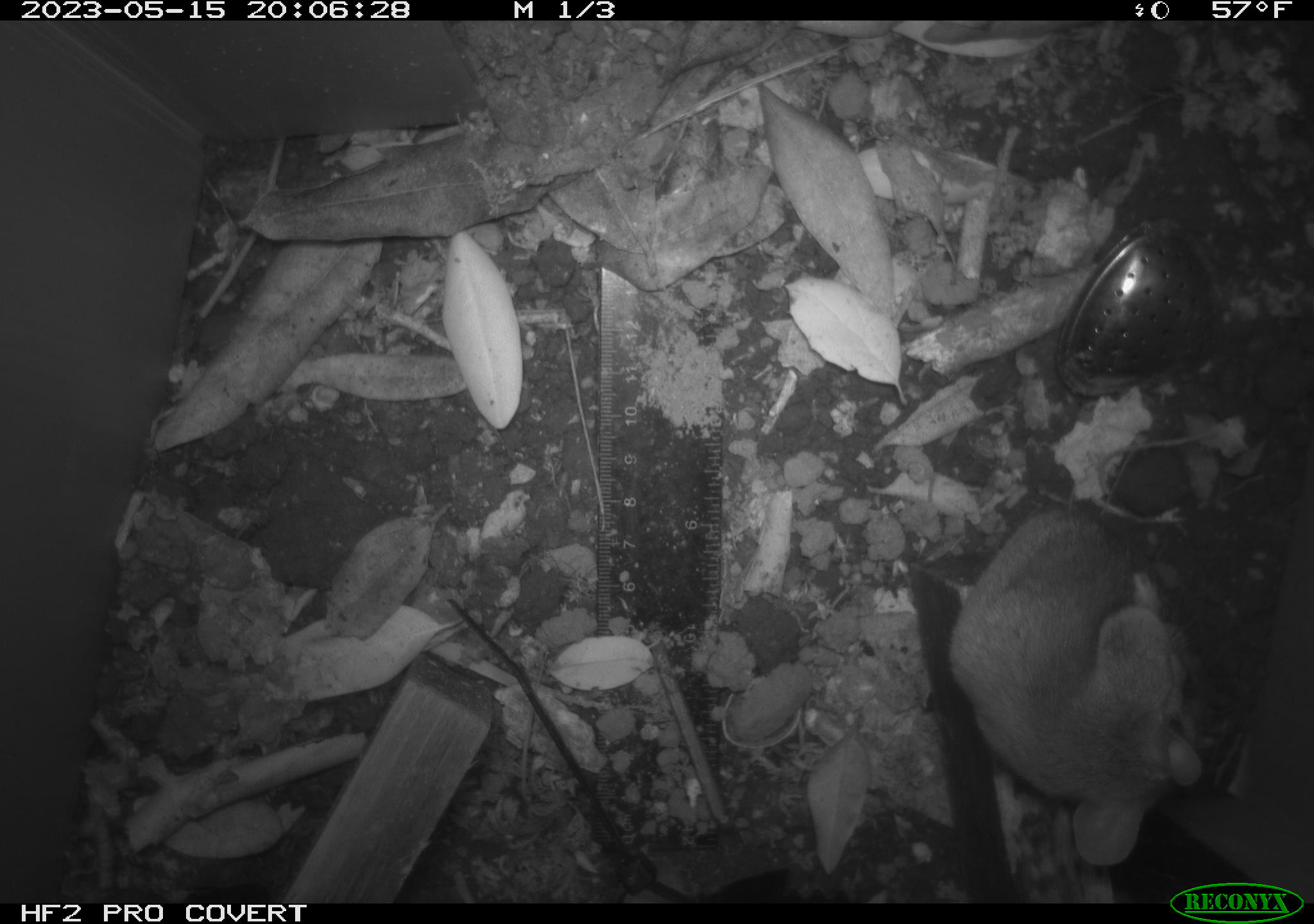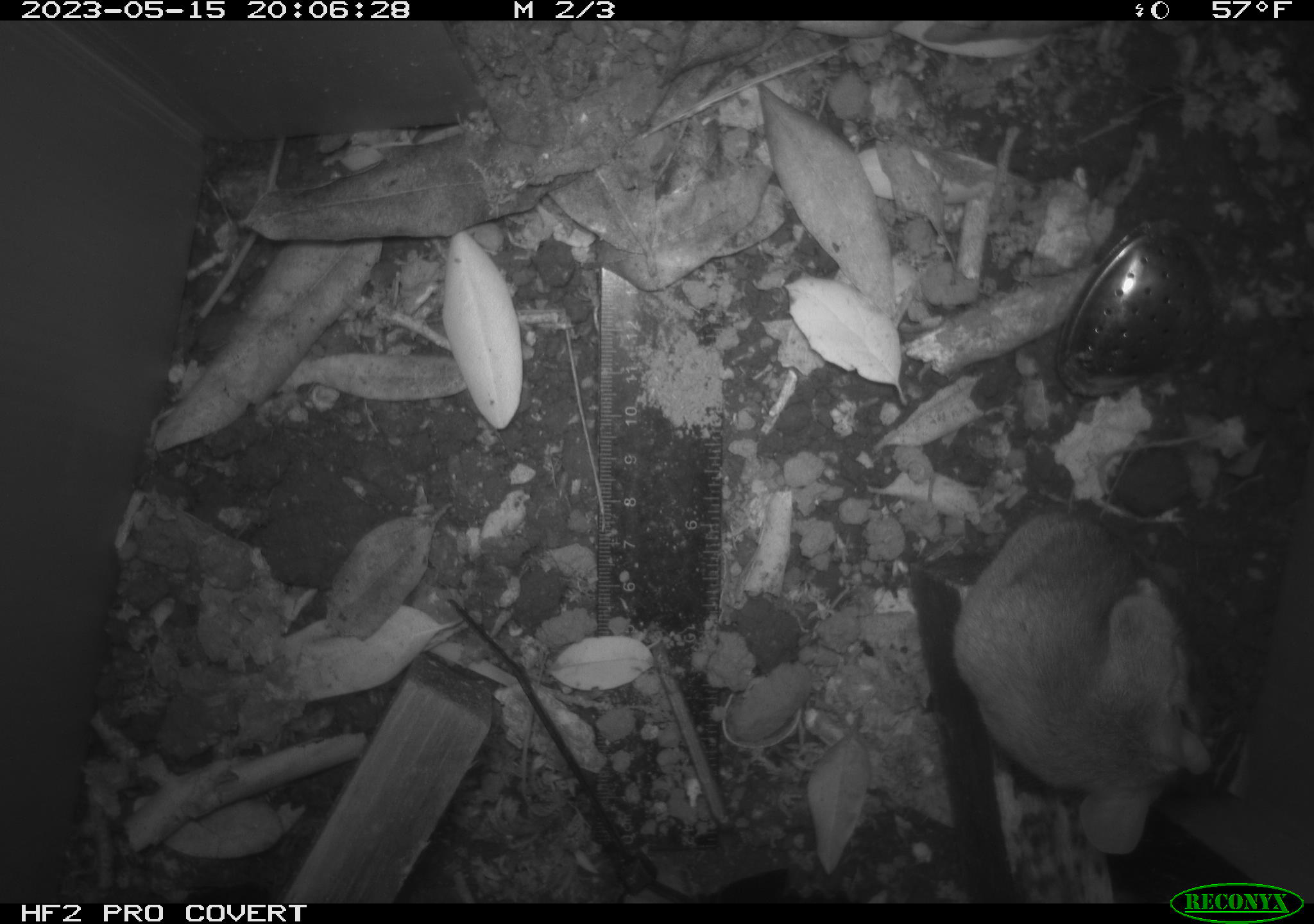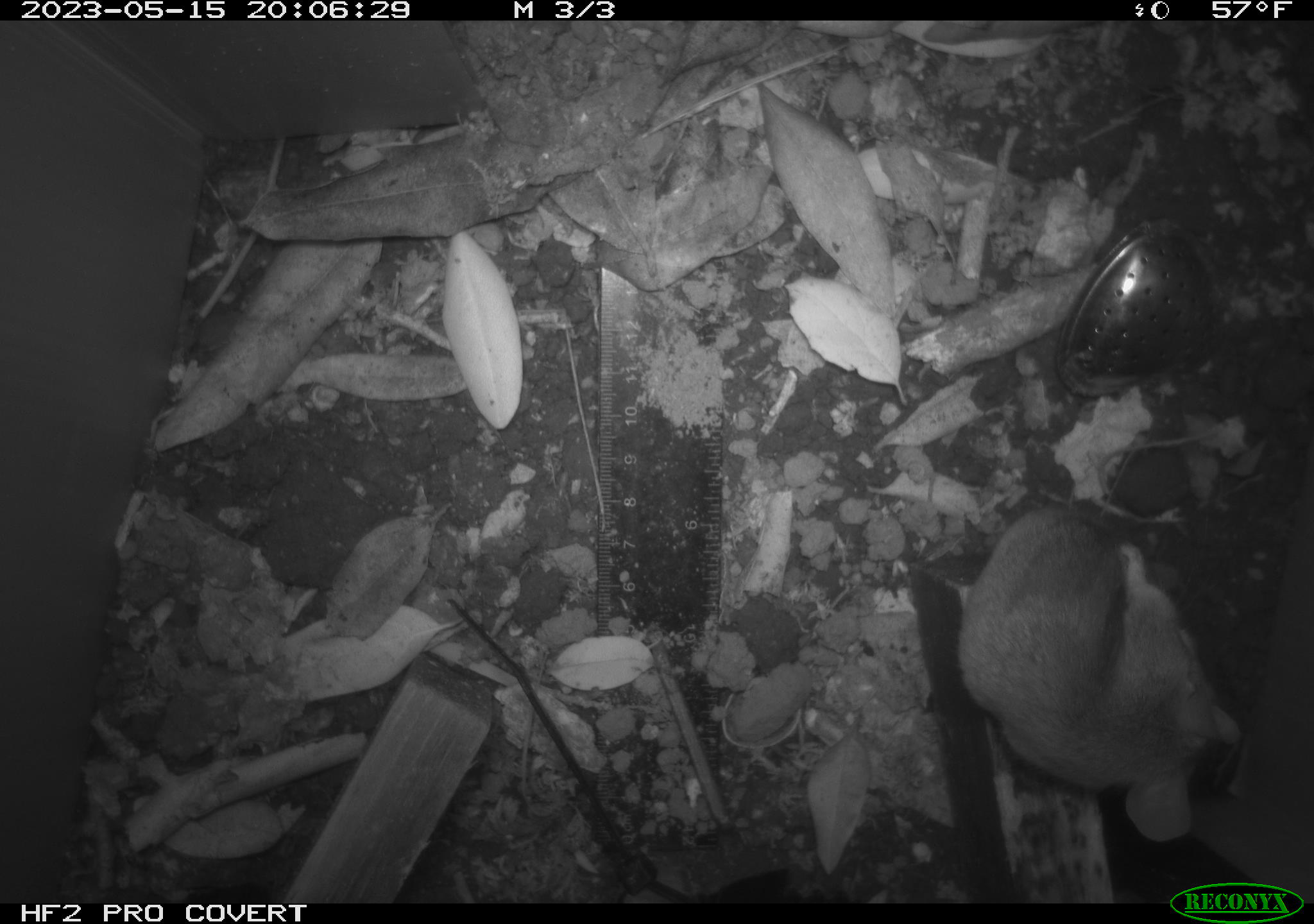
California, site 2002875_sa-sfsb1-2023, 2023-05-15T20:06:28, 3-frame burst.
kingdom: Animalia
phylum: Chordata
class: Mammalia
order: Rodentia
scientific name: Rodentia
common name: mouse species